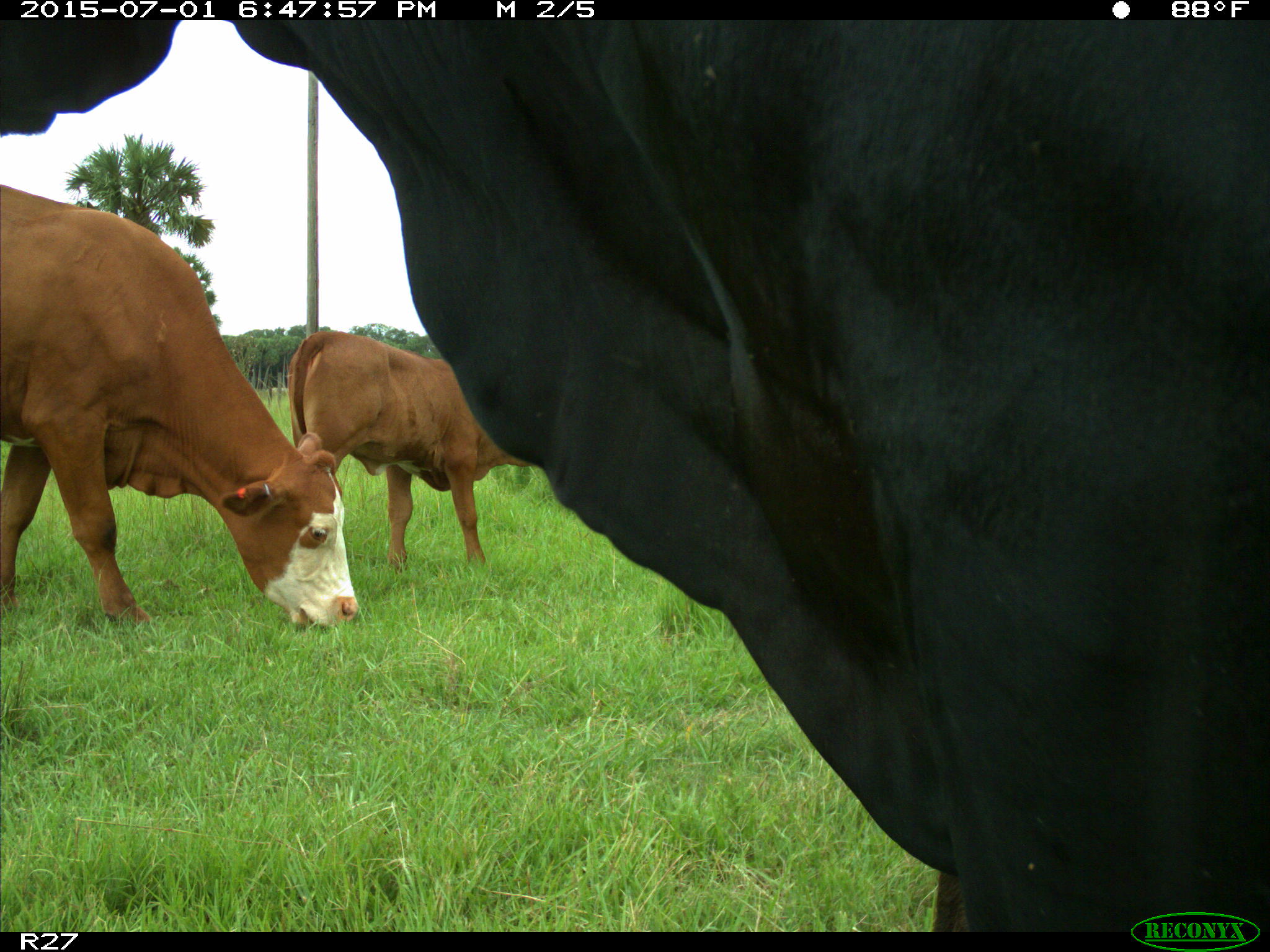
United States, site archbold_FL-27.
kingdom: Animalia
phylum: Chordata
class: Mammalia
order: Artiodactyla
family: Bovidae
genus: Bos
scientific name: Bos taurus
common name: domestic cow